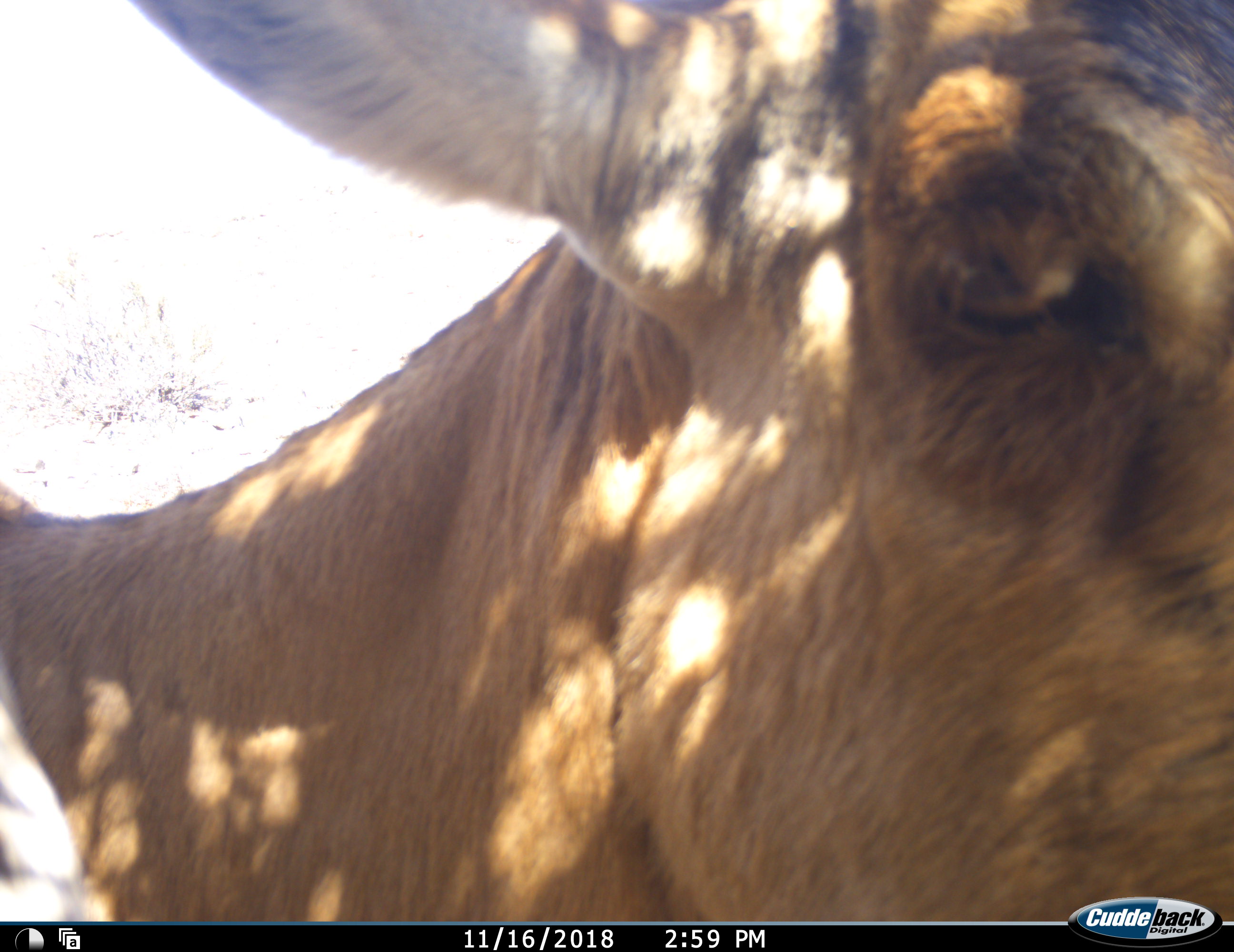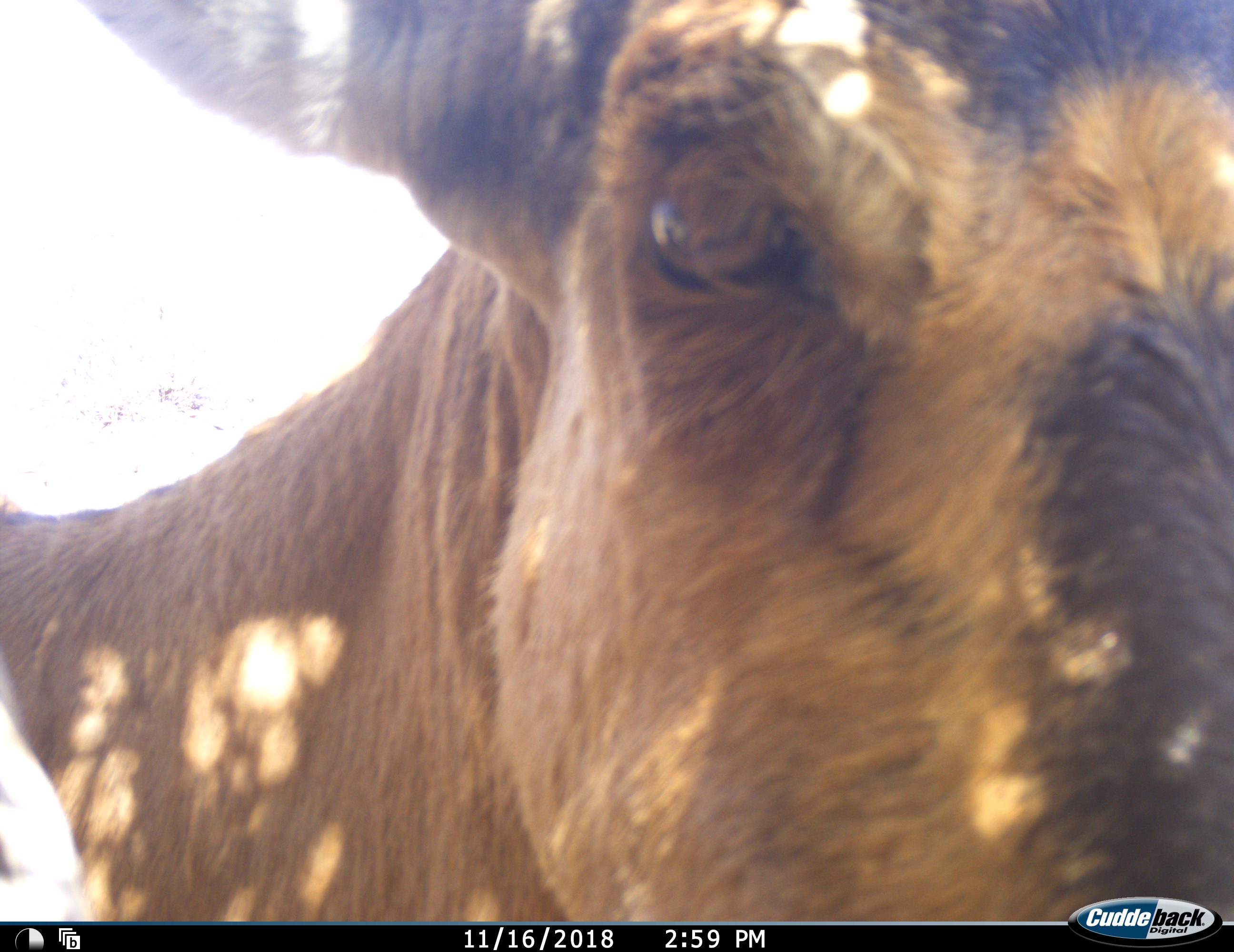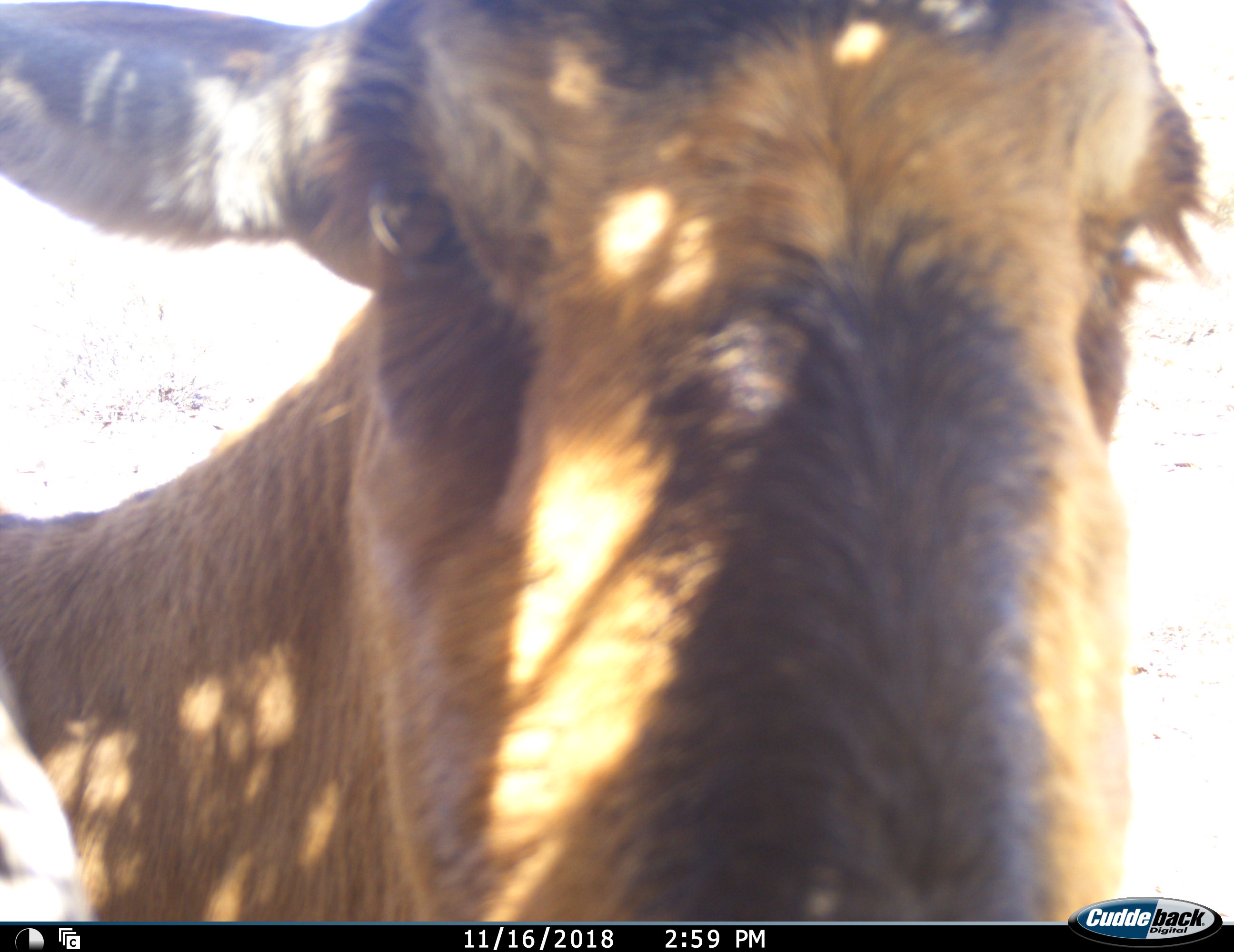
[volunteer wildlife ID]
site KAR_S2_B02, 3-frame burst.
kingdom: Animalia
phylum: Chordata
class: Mammalia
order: Artiodactyla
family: Bovidae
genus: Alcelaphus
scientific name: Alcelaphus buselaphus caama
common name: red hartebeest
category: hartebeestred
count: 1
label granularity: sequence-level